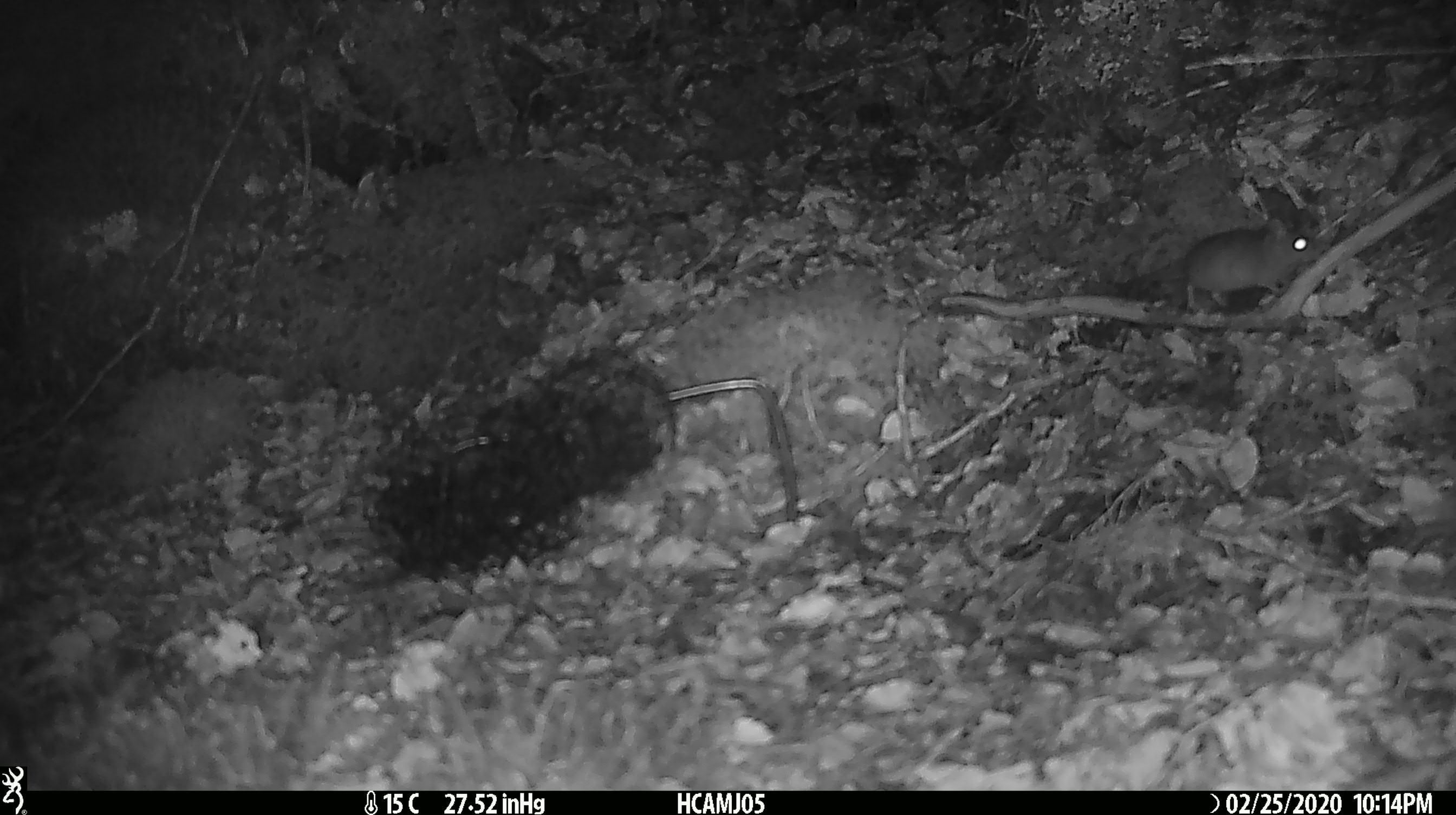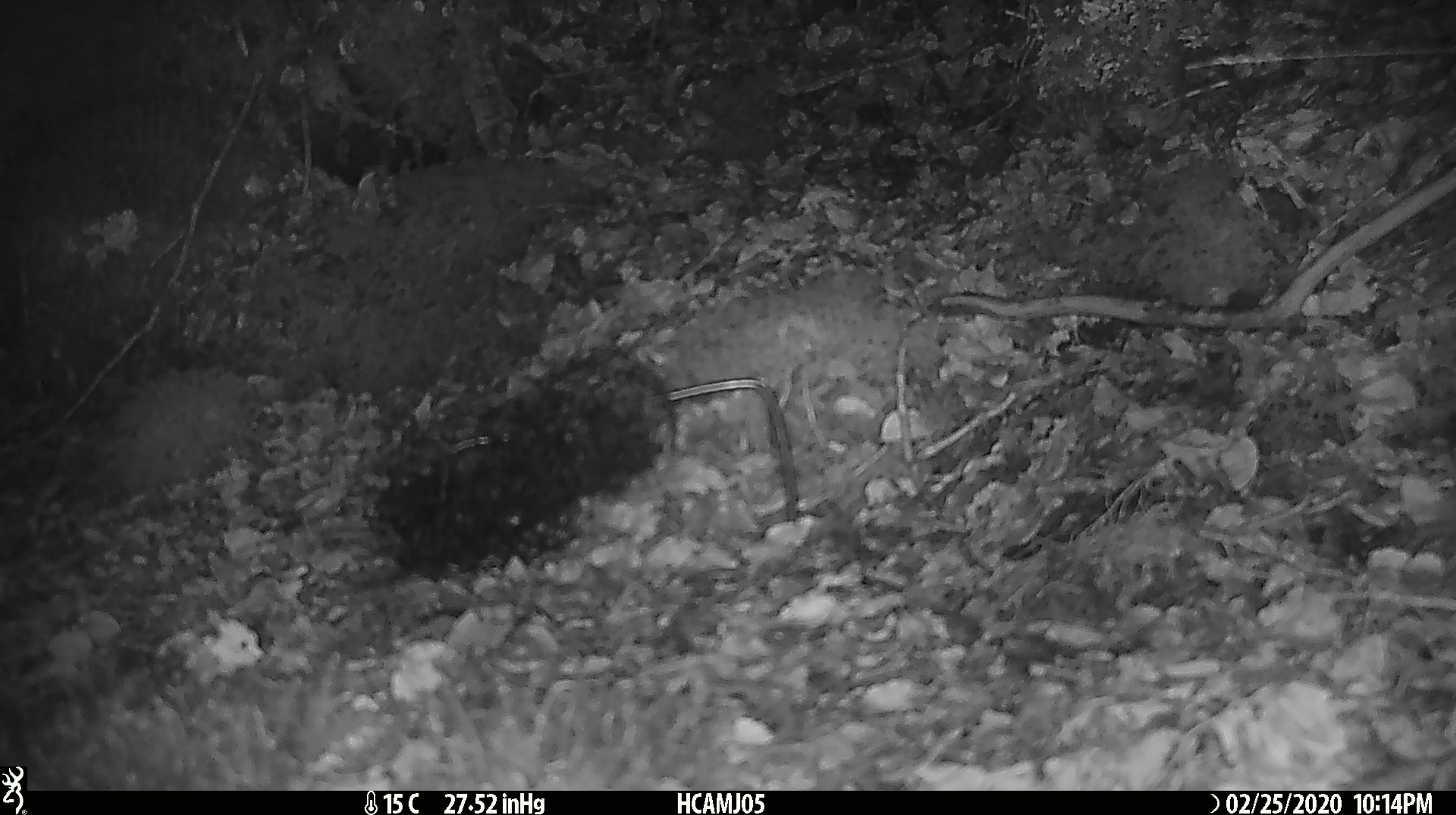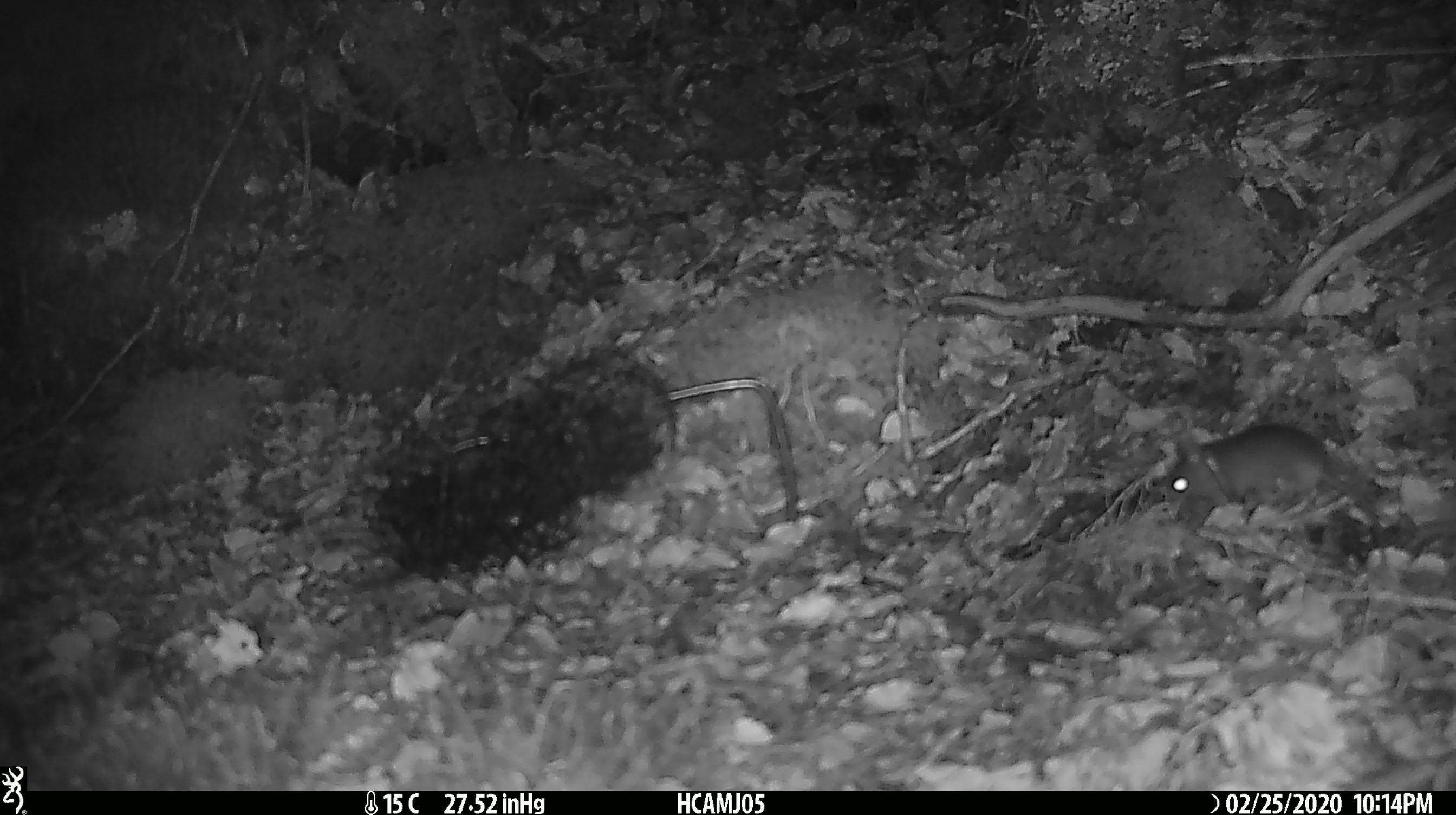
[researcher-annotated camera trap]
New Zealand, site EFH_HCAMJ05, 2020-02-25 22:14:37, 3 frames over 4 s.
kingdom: Animalia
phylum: Chordata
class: Mammalia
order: Rodentia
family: Muridae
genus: Mus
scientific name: Mus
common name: mouse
Mouse (Mus).